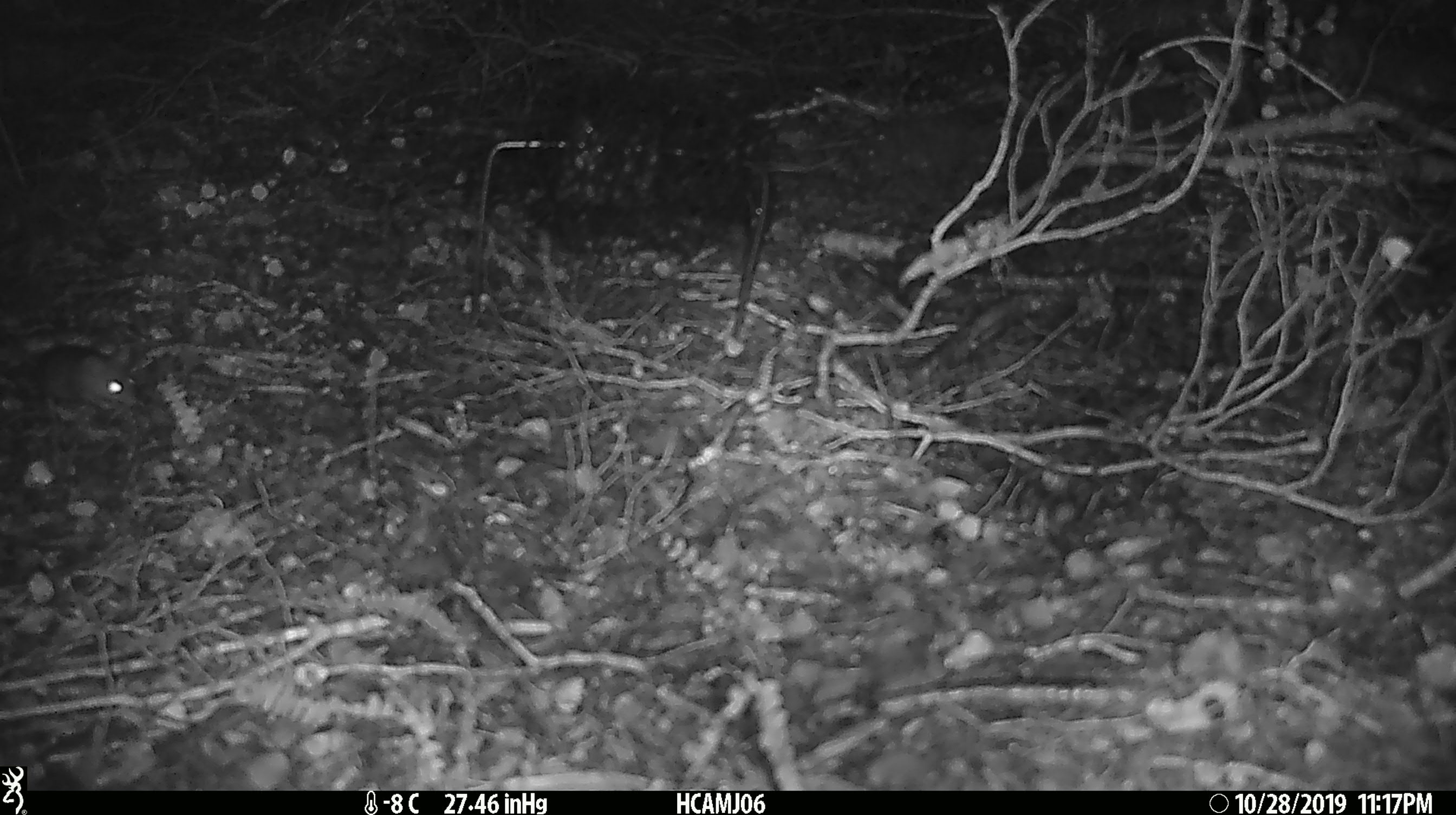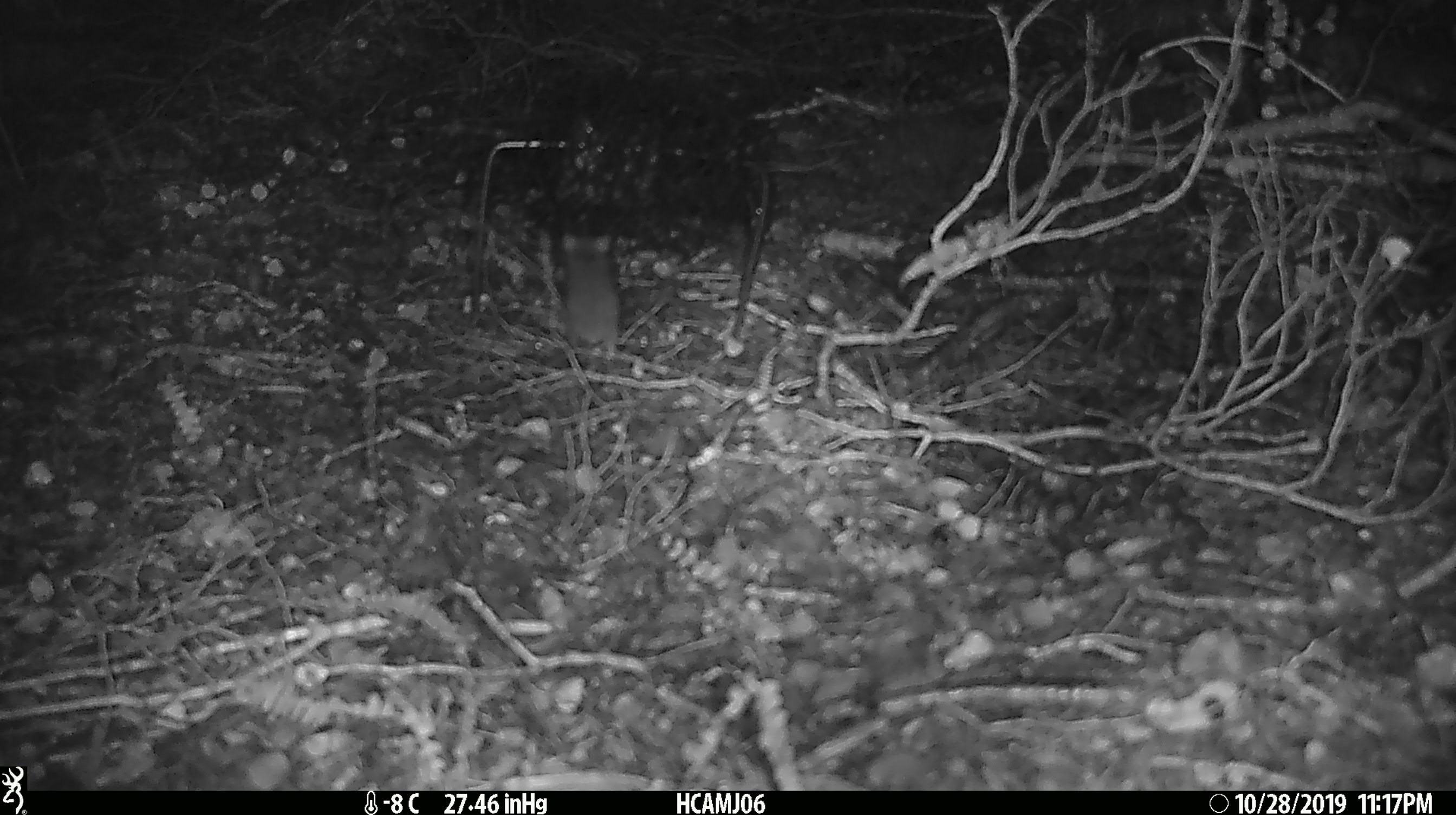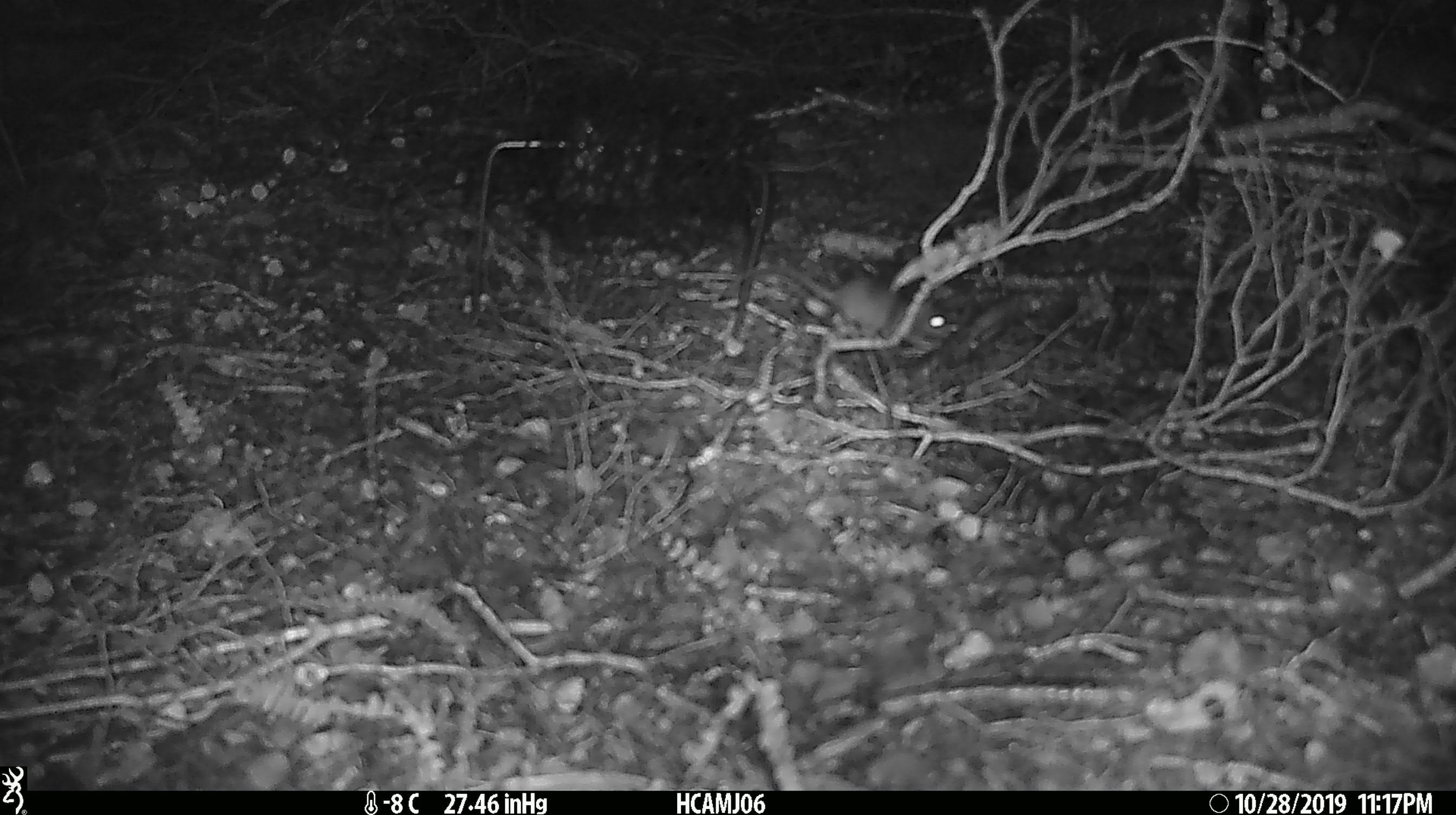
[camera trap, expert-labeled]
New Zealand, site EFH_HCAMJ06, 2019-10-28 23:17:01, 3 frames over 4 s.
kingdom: Animalia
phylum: Chordata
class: Mammalia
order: Rodentia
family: Muridae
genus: Mus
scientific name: Mus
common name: mouse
Mouse (Mus).